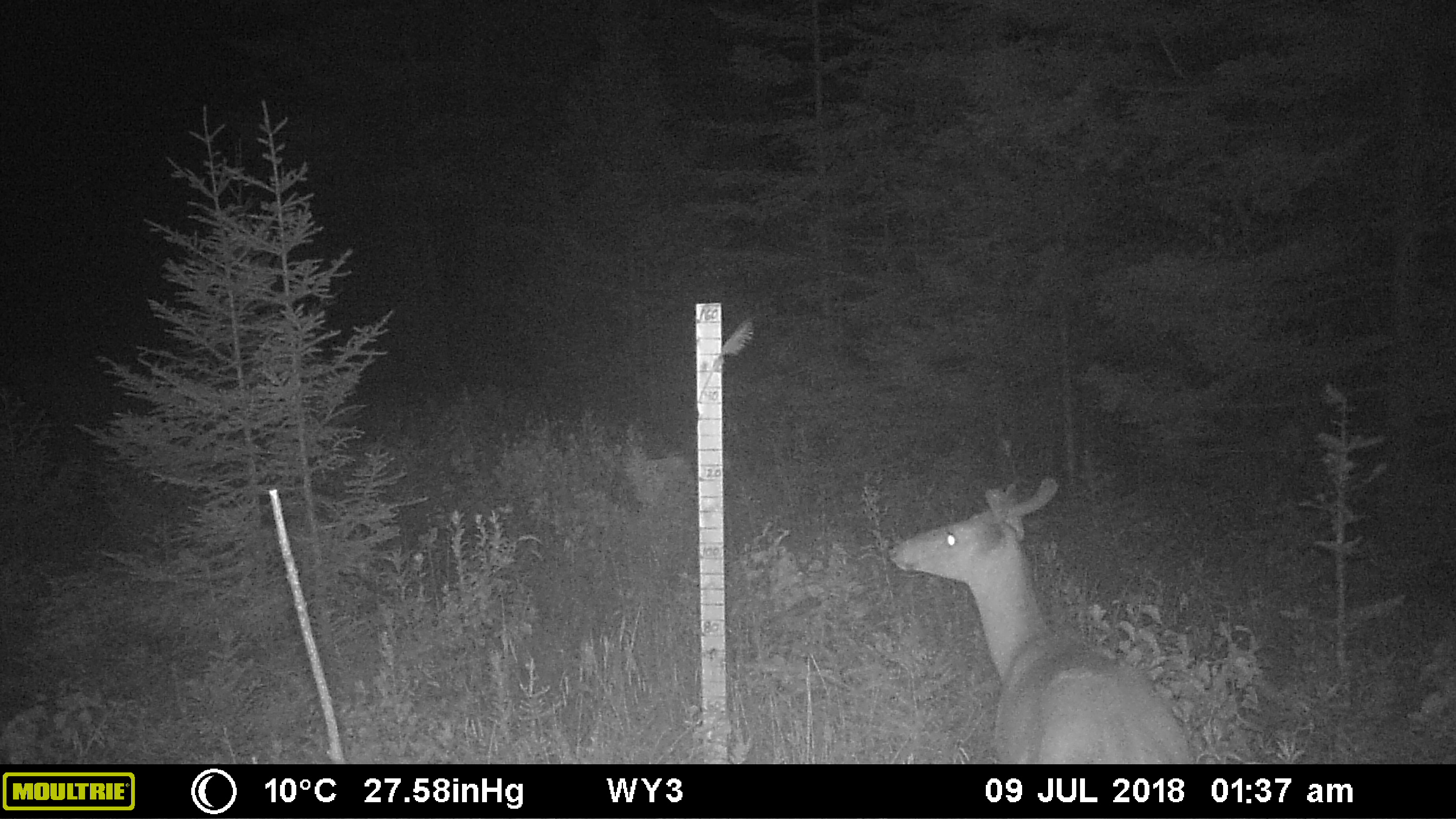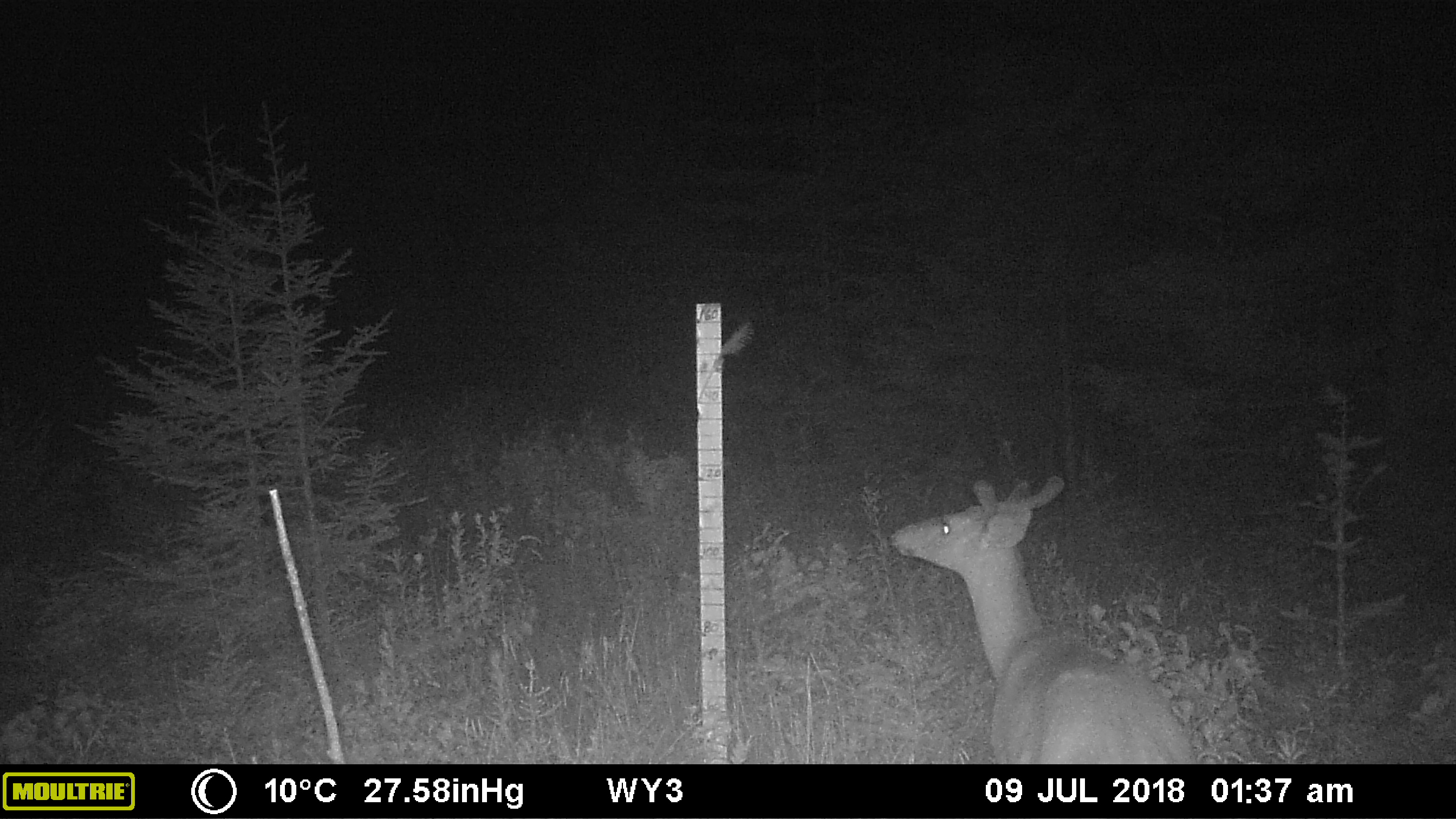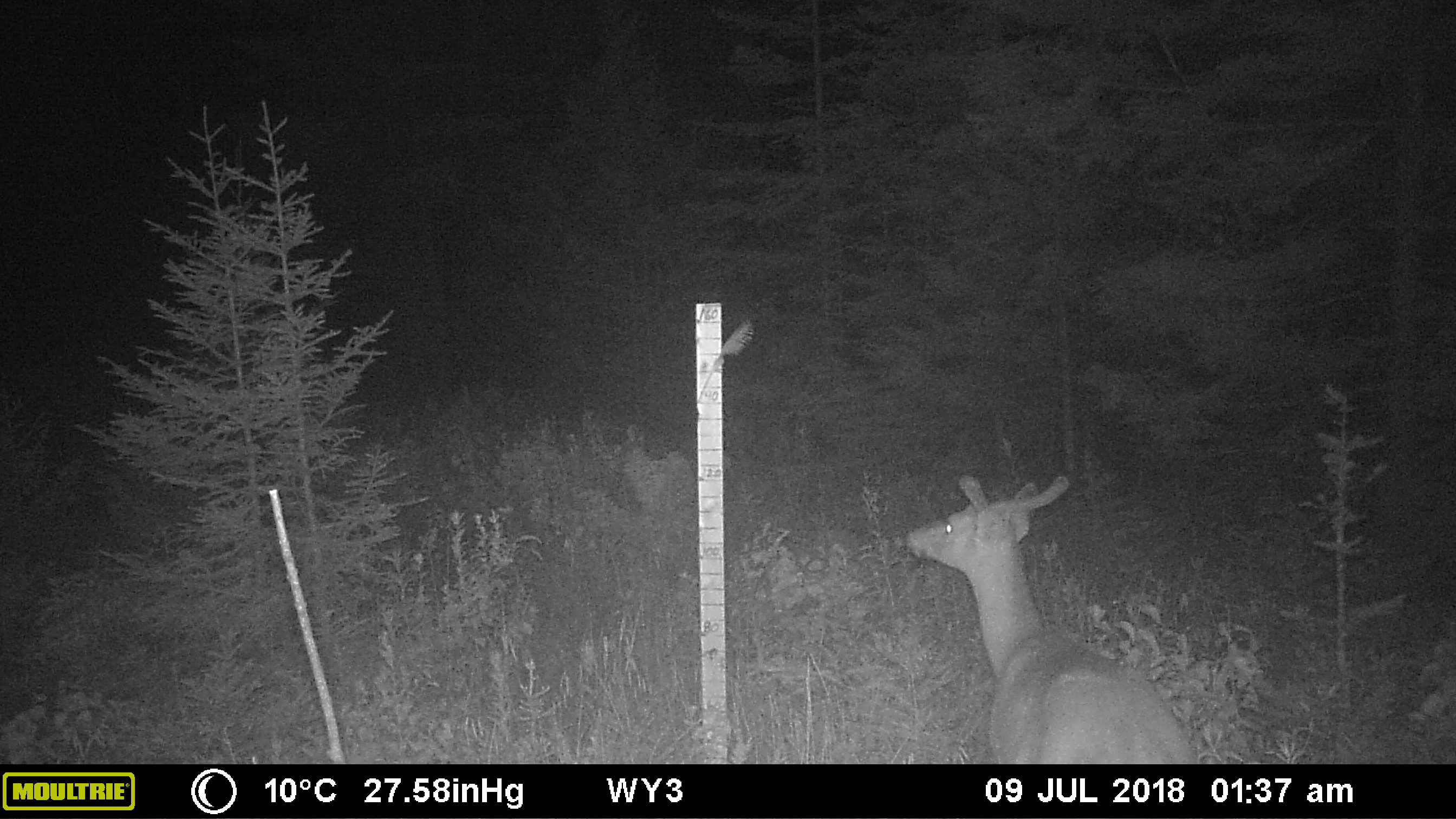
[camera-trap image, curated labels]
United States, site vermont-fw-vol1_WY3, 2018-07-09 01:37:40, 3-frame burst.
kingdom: Animalia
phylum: Chordata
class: Mammalia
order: Artiodactyla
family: Cervidae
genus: Odocoileus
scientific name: Odocoileus virginianus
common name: white-tailed deer